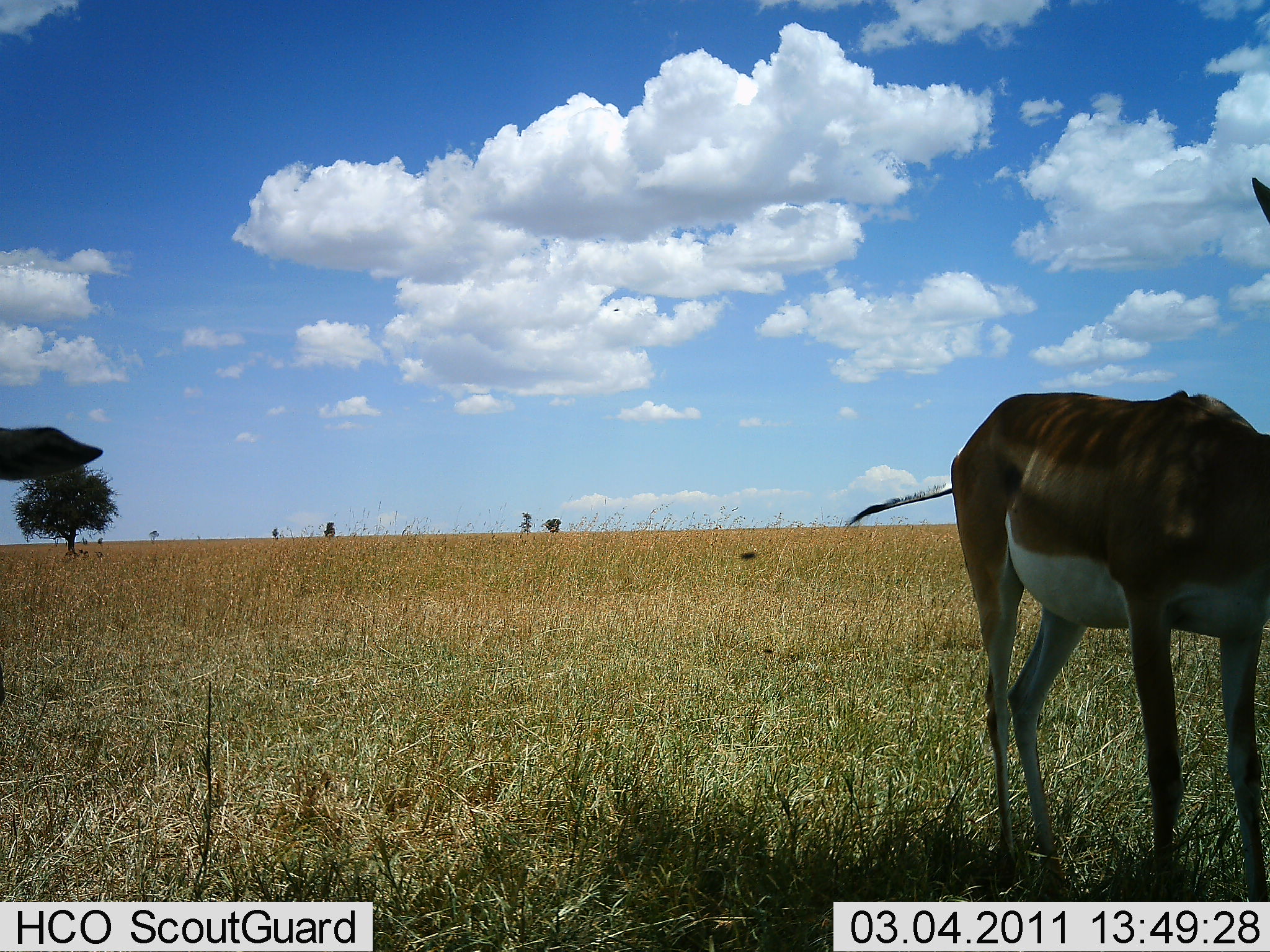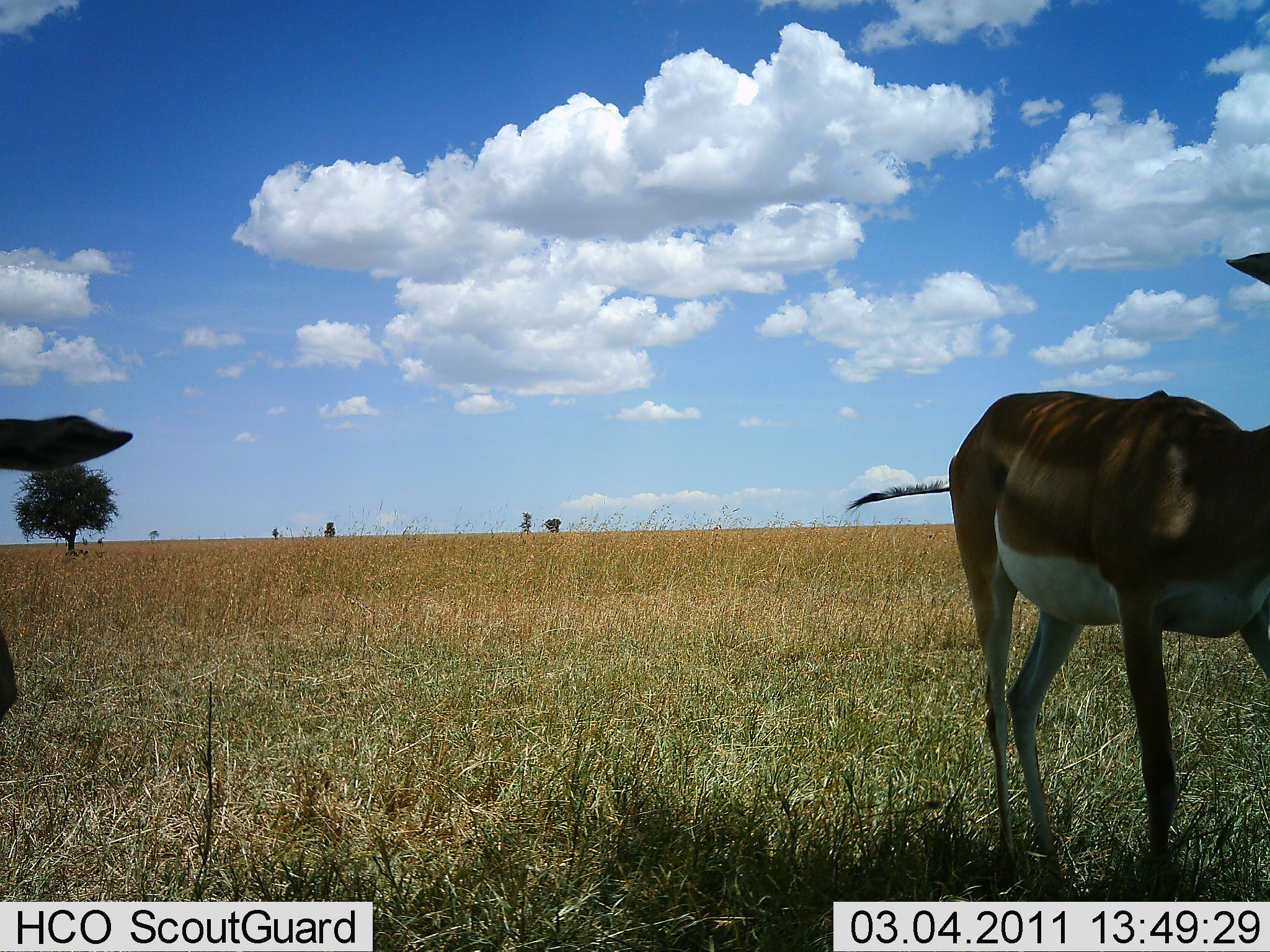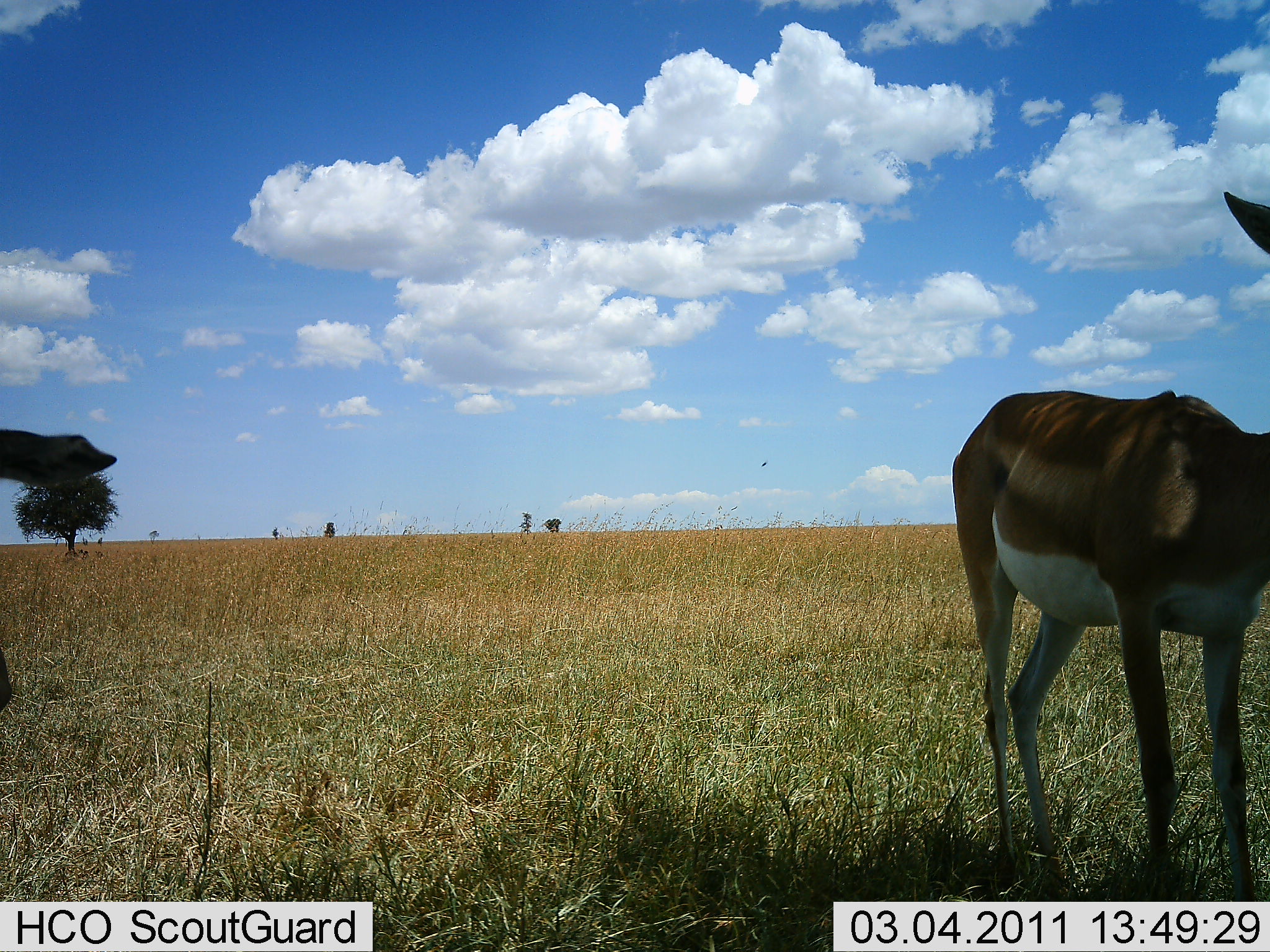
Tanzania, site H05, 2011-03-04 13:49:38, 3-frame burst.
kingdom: Animalia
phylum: Chordata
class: Mammalia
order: Artiodactyla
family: Bovidae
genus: Nanger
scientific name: Nanger granti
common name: grant's gazelle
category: gazellegrants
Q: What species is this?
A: Gazellegrants (grant's gazelle) (Nanger granti).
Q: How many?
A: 2.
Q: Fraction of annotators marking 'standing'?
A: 100%.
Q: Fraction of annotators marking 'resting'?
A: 18%.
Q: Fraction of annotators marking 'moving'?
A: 0%.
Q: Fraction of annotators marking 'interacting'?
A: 0%.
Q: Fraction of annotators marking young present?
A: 0%.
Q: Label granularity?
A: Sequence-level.